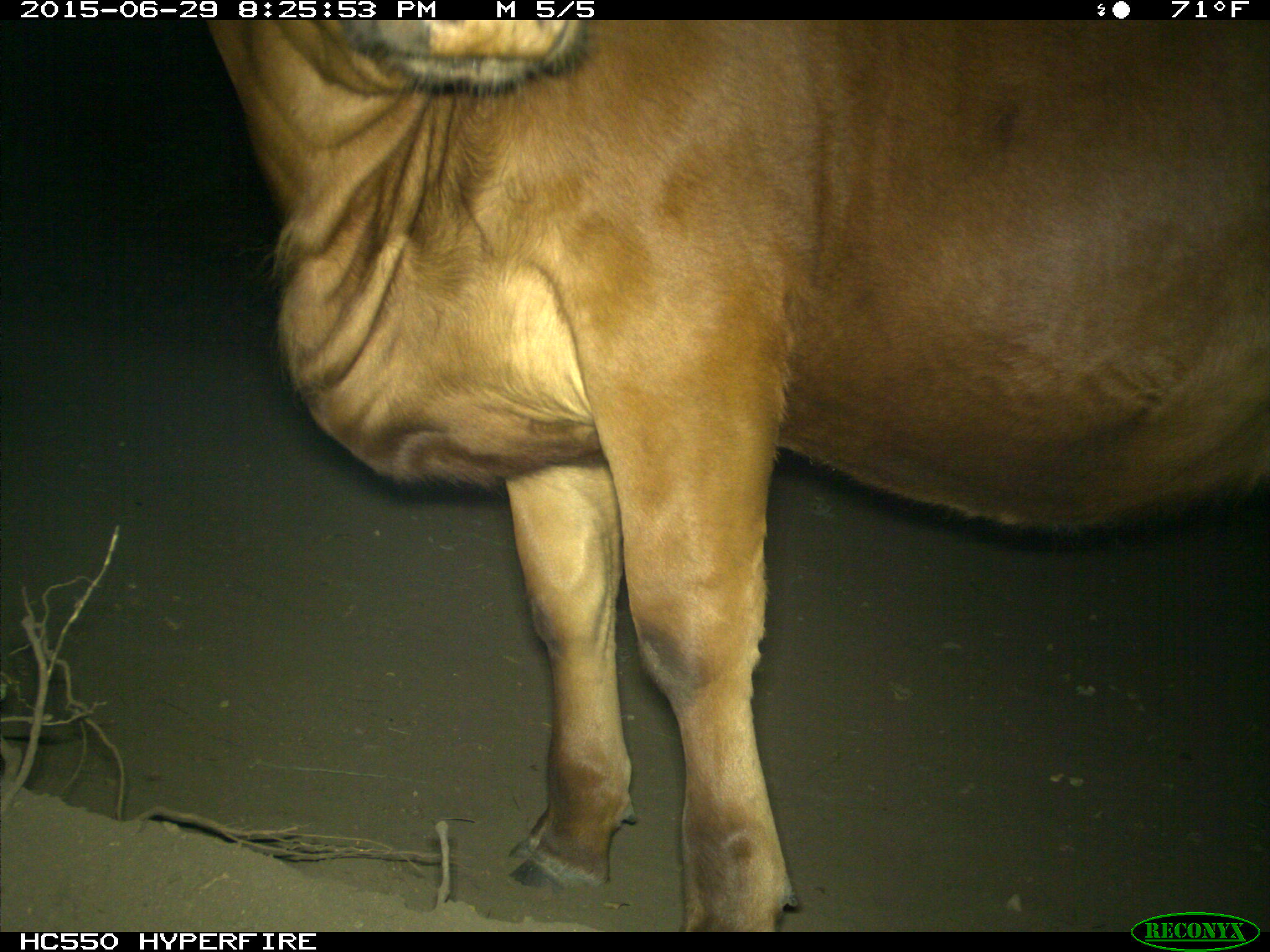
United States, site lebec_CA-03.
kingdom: Animalia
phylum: Chordata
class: Mammalia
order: Artiodactyla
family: Bovidae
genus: Bos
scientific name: Bos taurus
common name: domestic cow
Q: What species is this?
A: Bos taurus (domestic cow).